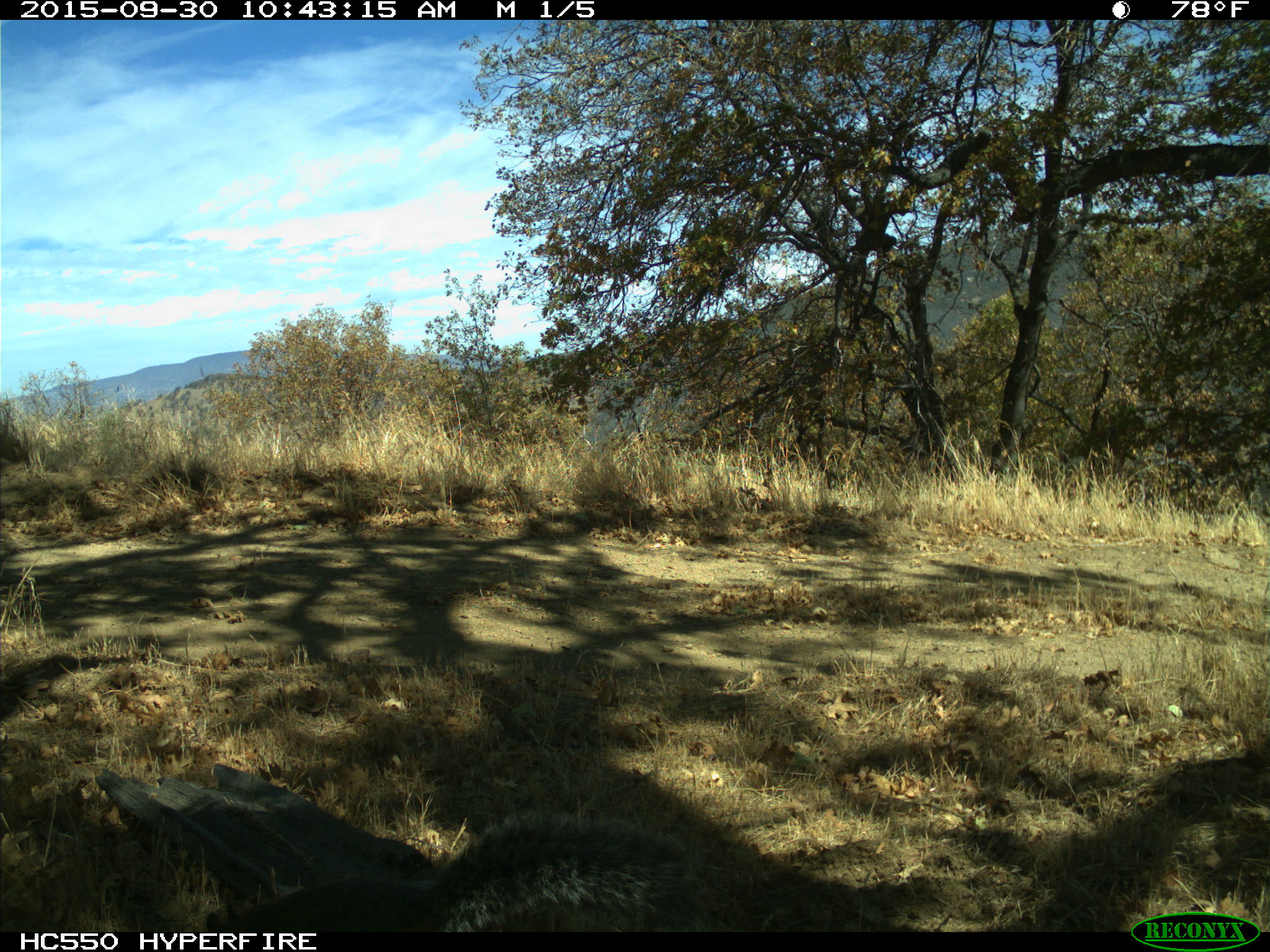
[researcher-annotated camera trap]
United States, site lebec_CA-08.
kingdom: Animalia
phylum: Chordata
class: Mammalia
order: Rodentia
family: Sciuridae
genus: Sciurus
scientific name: Sciurus carolinensis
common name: eastern gray squirrel